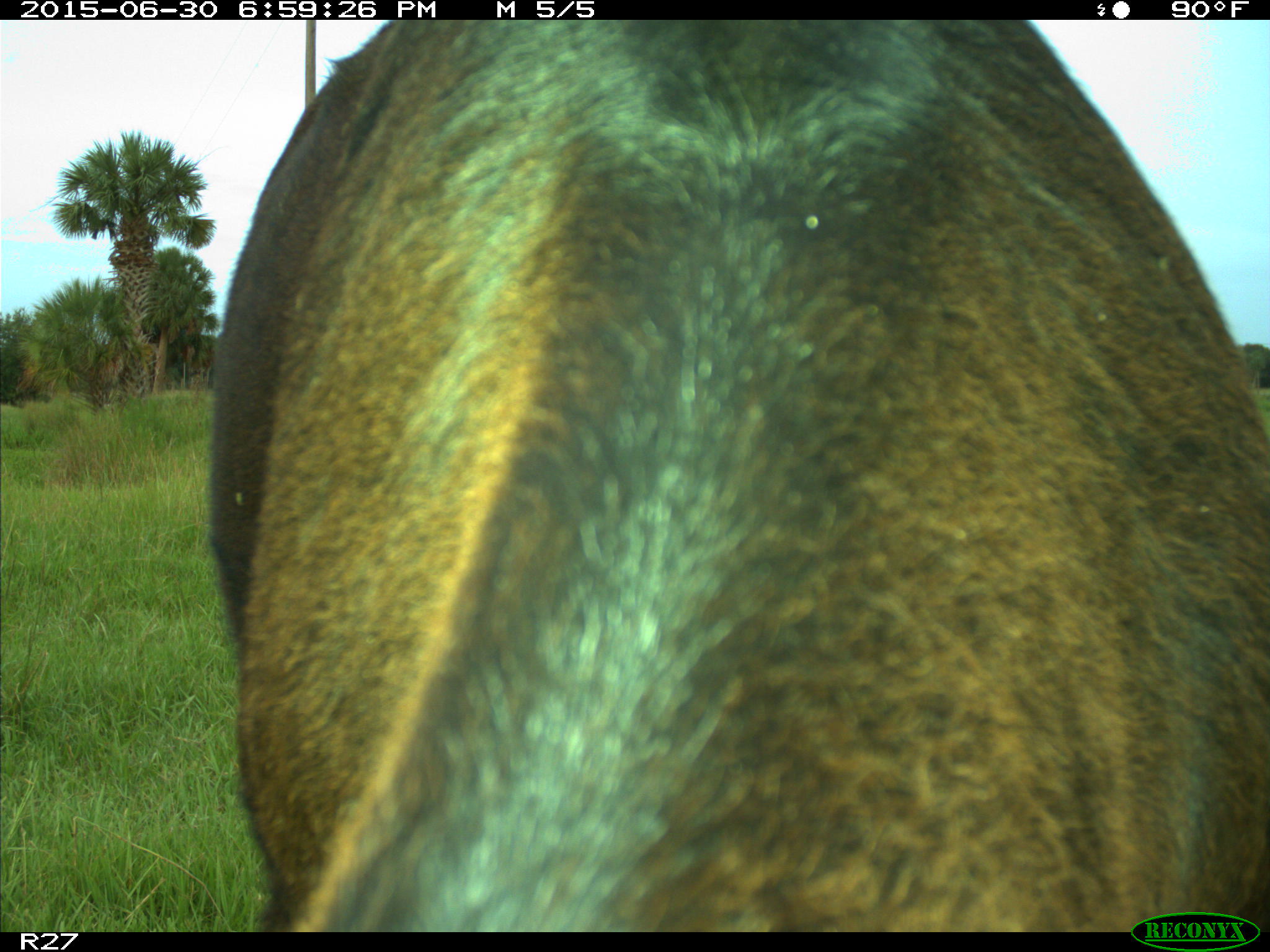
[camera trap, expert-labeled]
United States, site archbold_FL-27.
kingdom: Animalia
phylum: Chordata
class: Mammalia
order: Artiodactyla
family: Bovidae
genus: Bos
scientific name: Bos taurus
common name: domestic cow